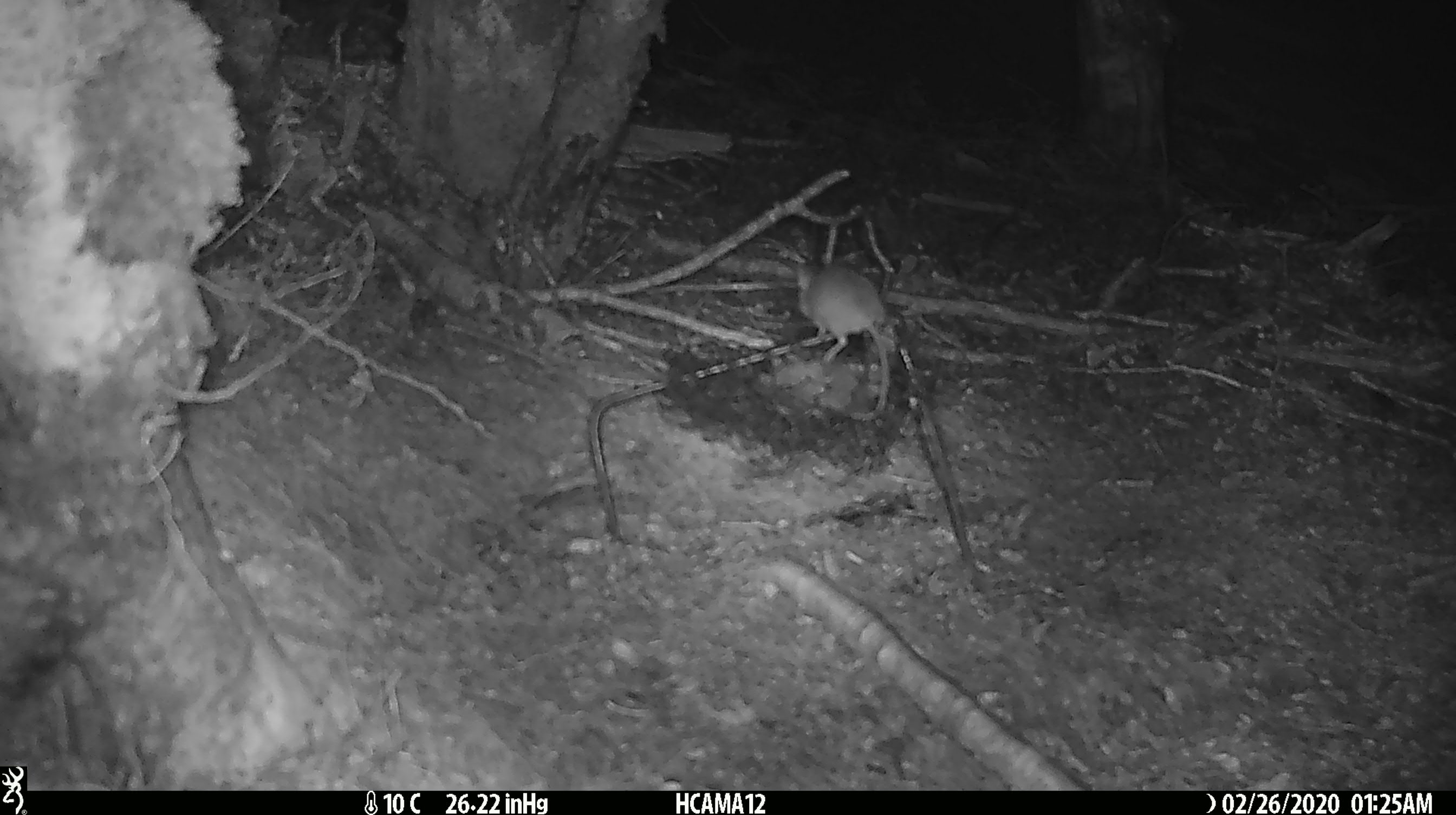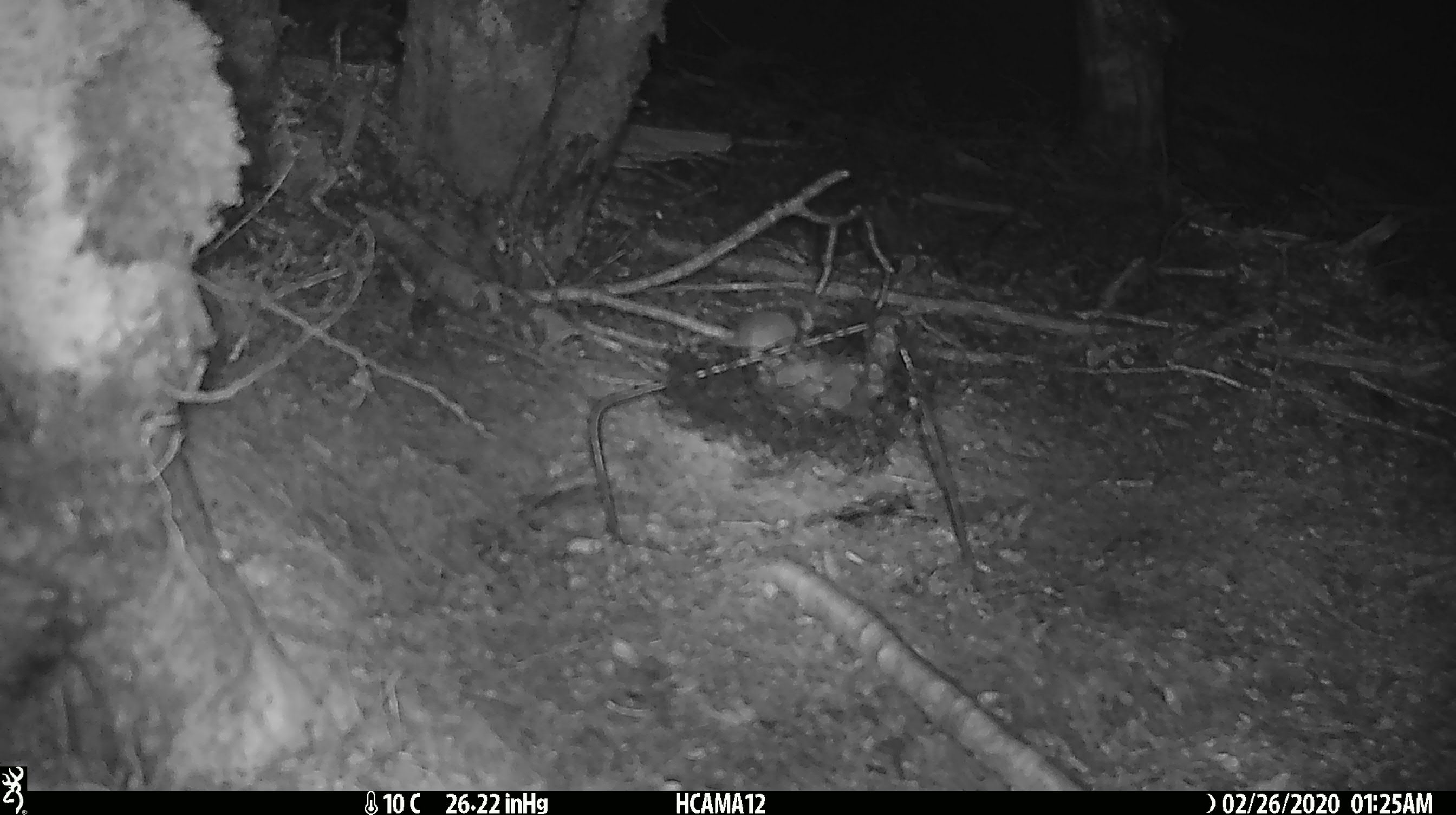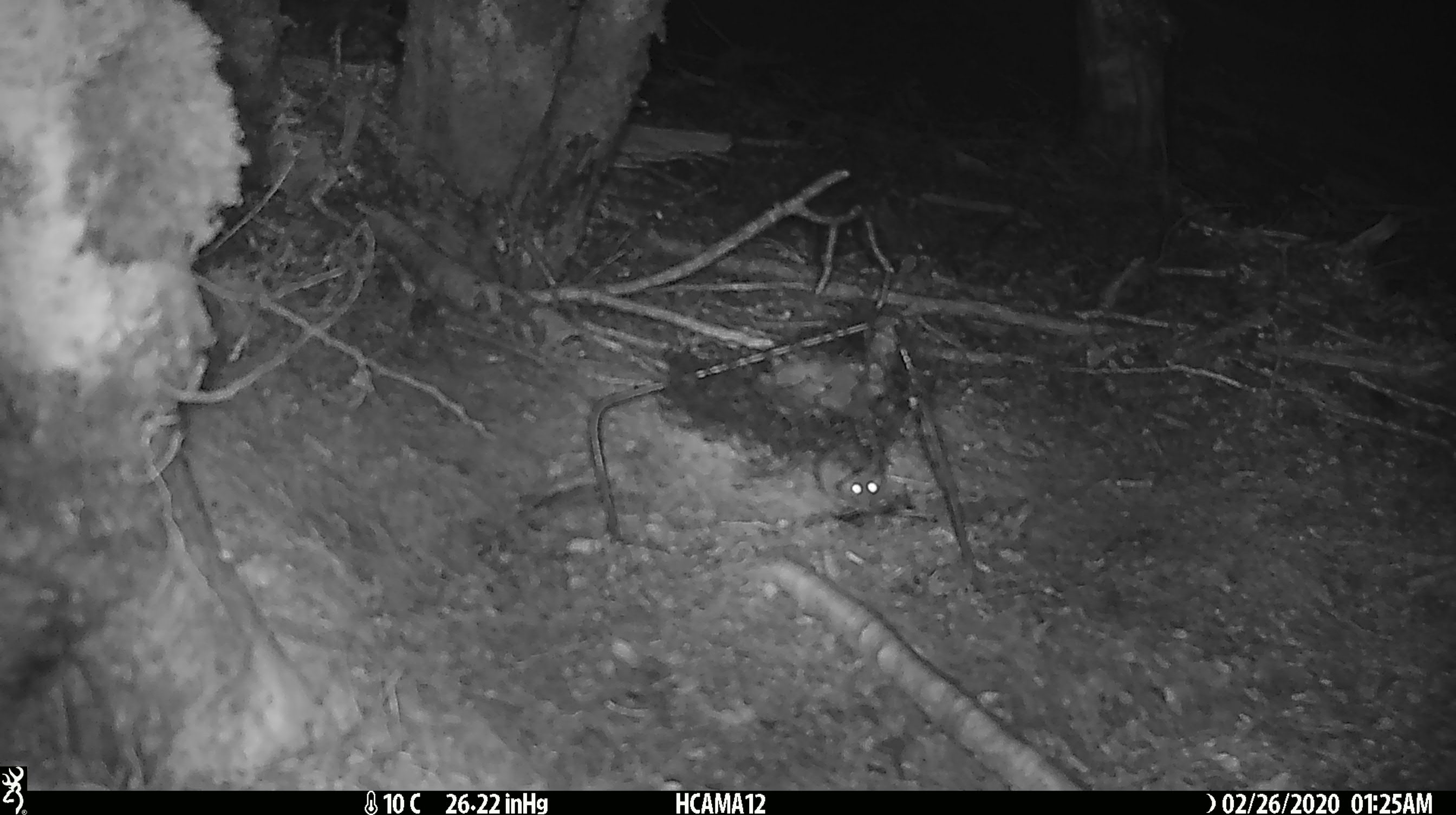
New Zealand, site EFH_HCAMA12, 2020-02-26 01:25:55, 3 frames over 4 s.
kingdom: Animalia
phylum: Chordata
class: Mammalia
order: Rodentia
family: Muridae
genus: Mus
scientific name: Mus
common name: mouse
Mouse (Mus).